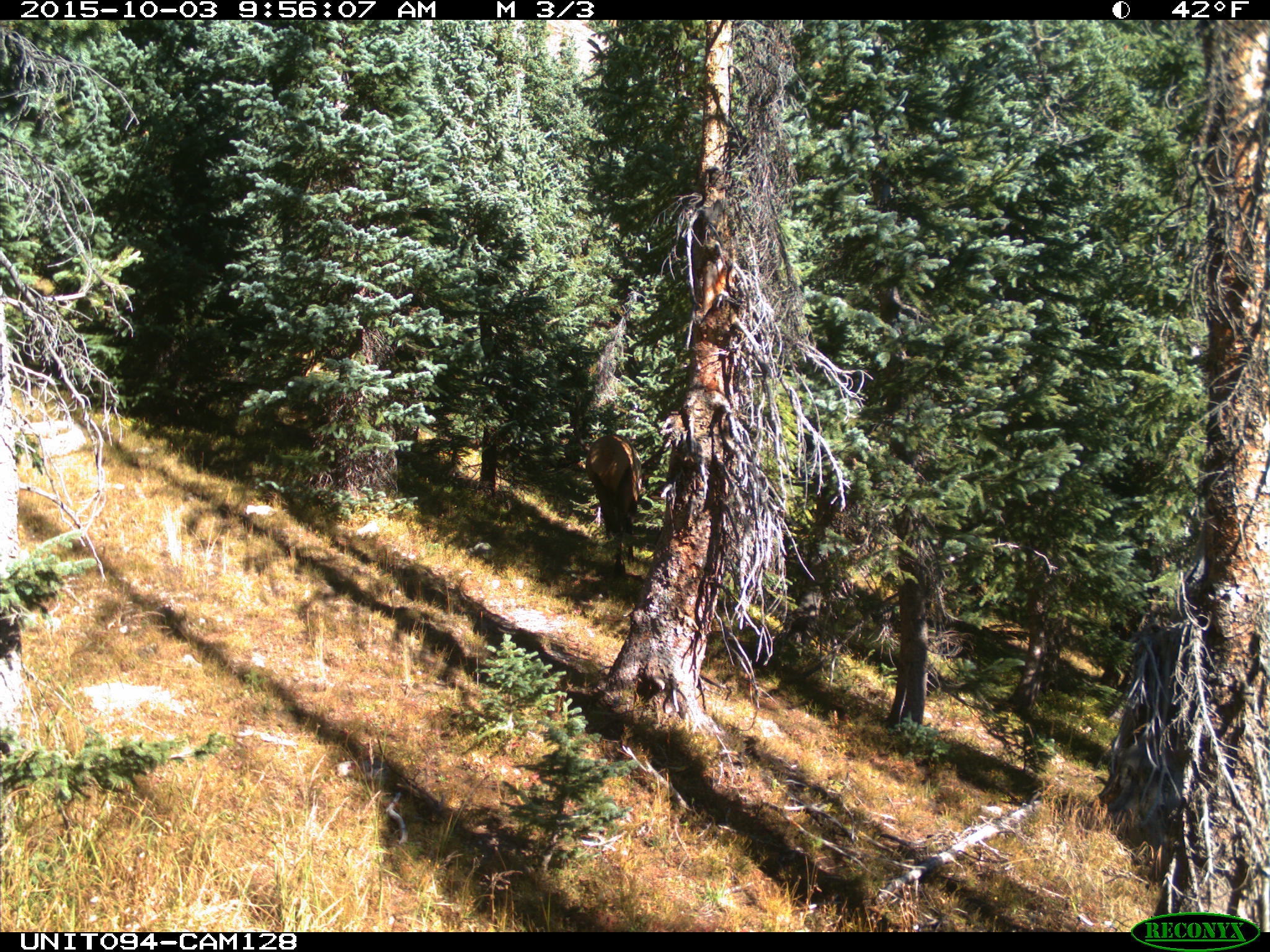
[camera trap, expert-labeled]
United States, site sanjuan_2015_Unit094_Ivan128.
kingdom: Animalia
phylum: Chordata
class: Mammalia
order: Artiodactyla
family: Cervidae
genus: Cervus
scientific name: Cervus elaphus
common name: red deer